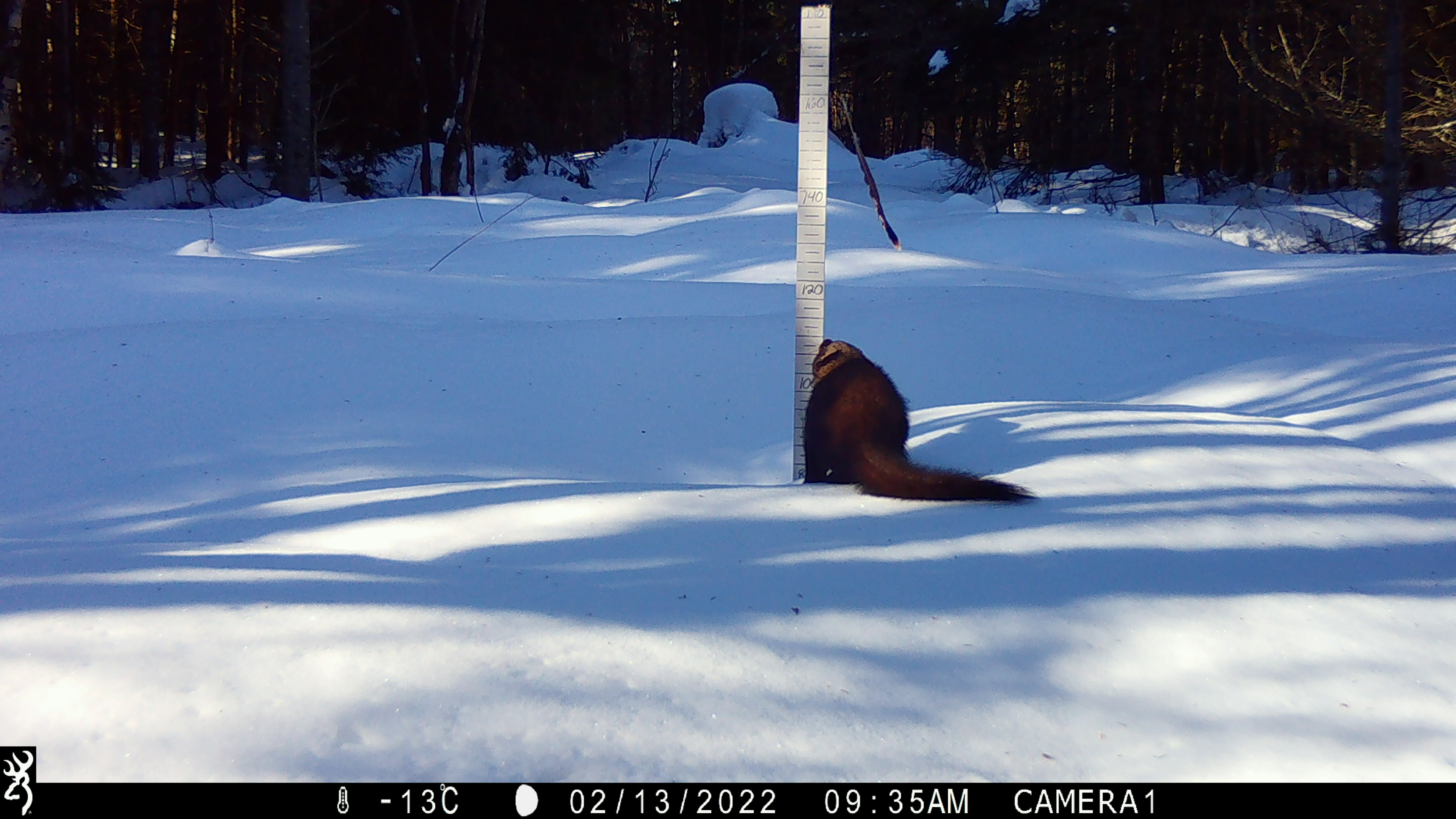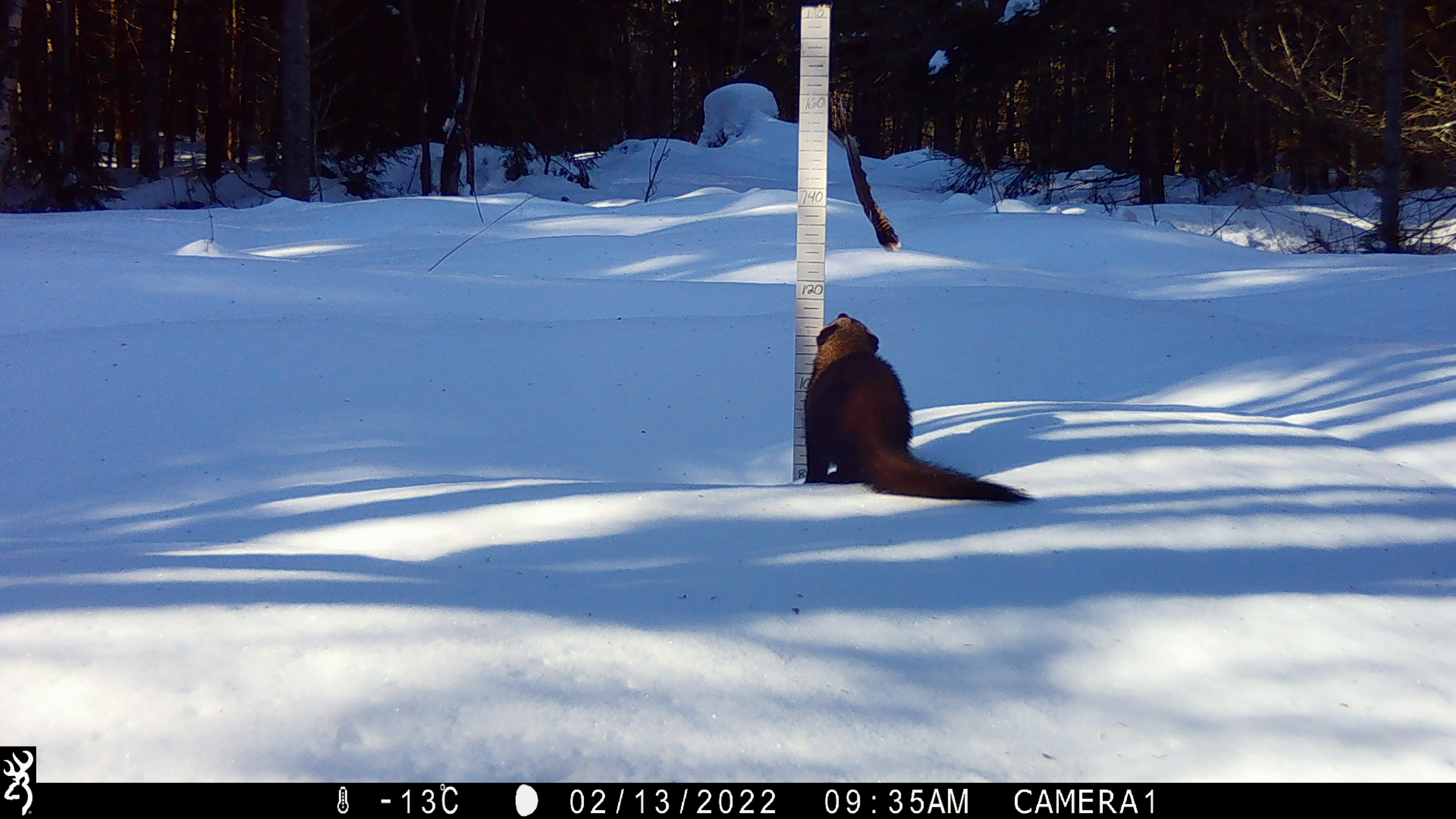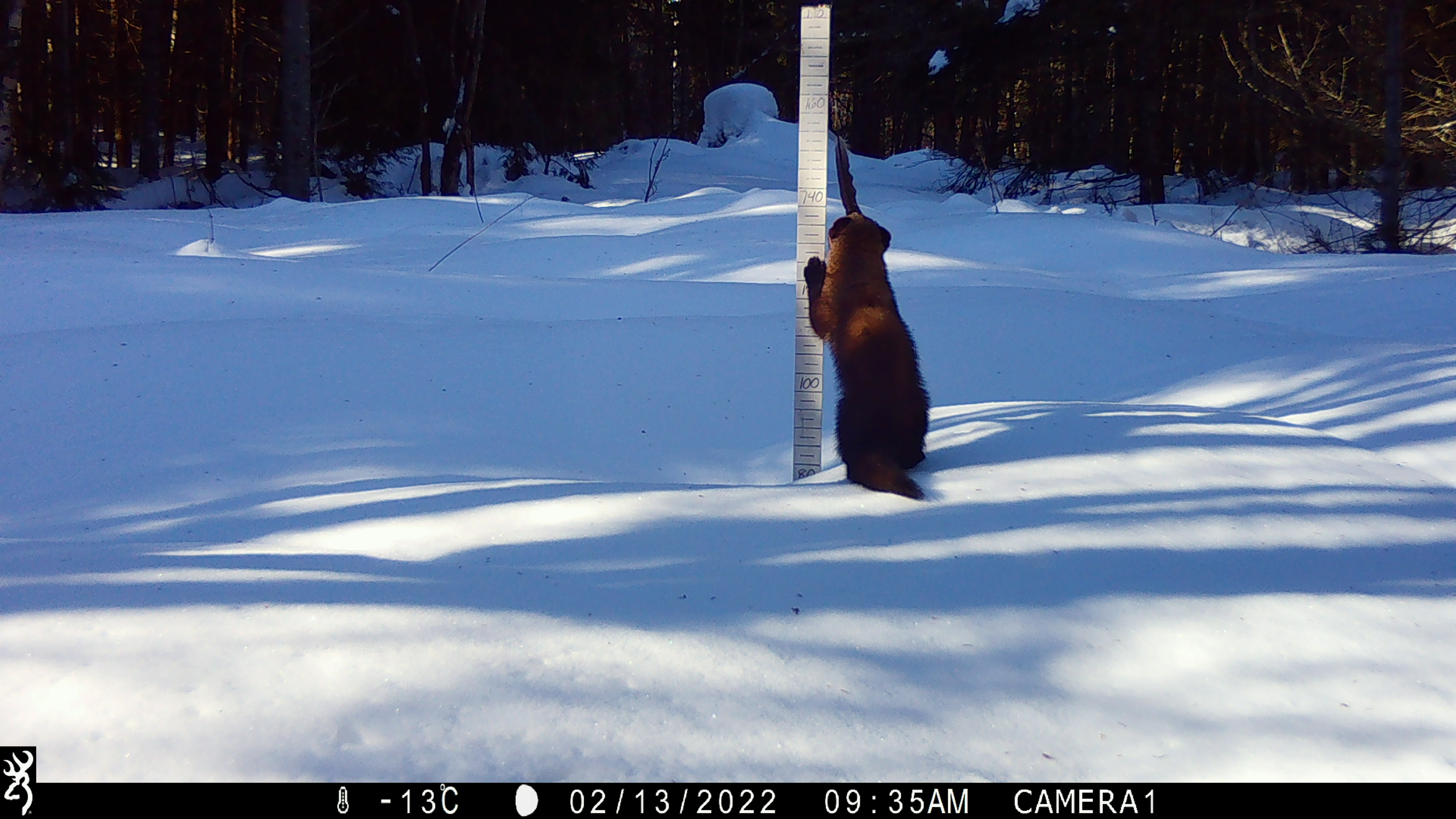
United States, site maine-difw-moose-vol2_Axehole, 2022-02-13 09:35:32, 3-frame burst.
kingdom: Animalia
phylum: Chordata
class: Mammalia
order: Carnivora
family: Mustelidae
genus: Pekania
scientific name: Pekania pennanti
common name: fisher